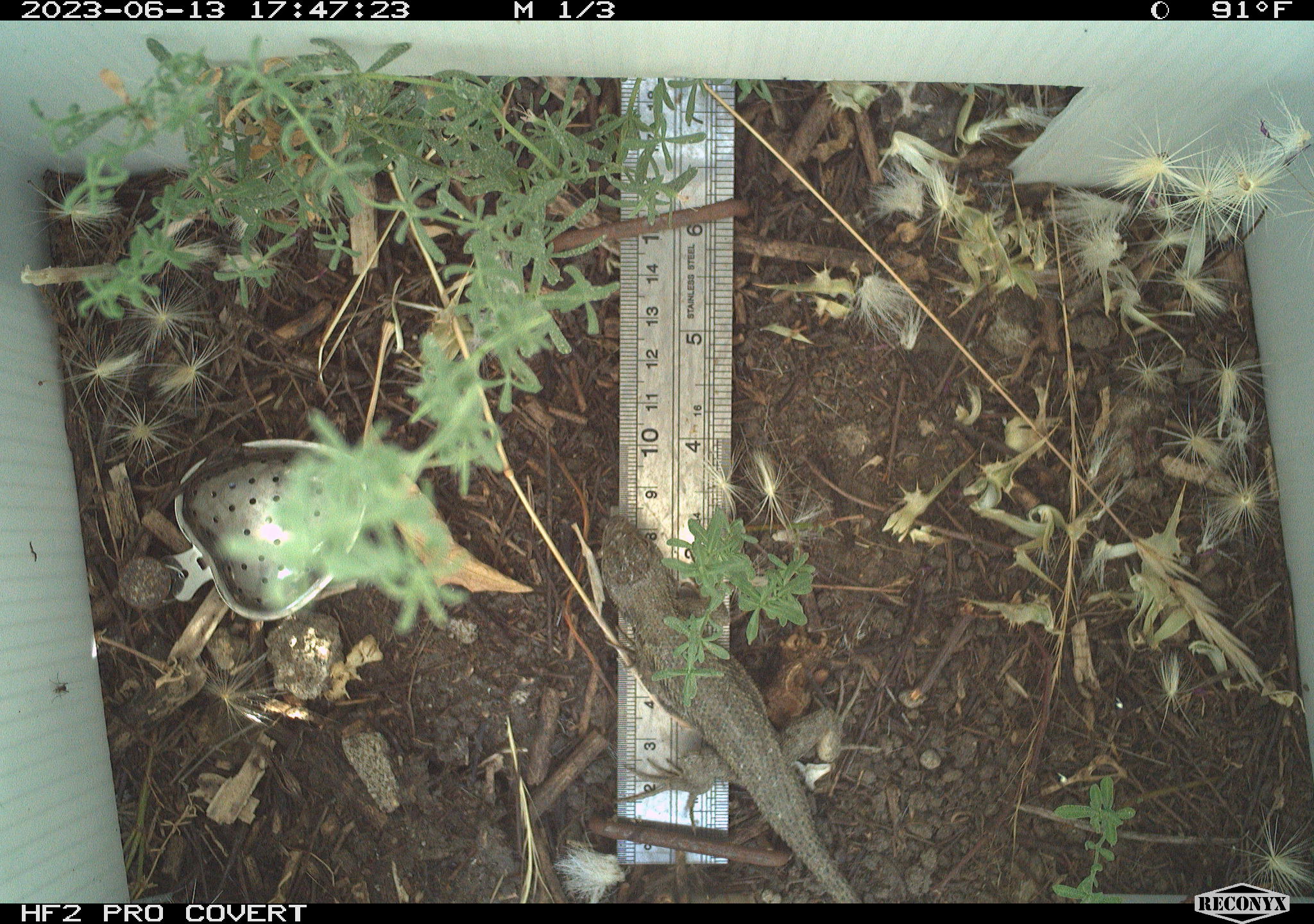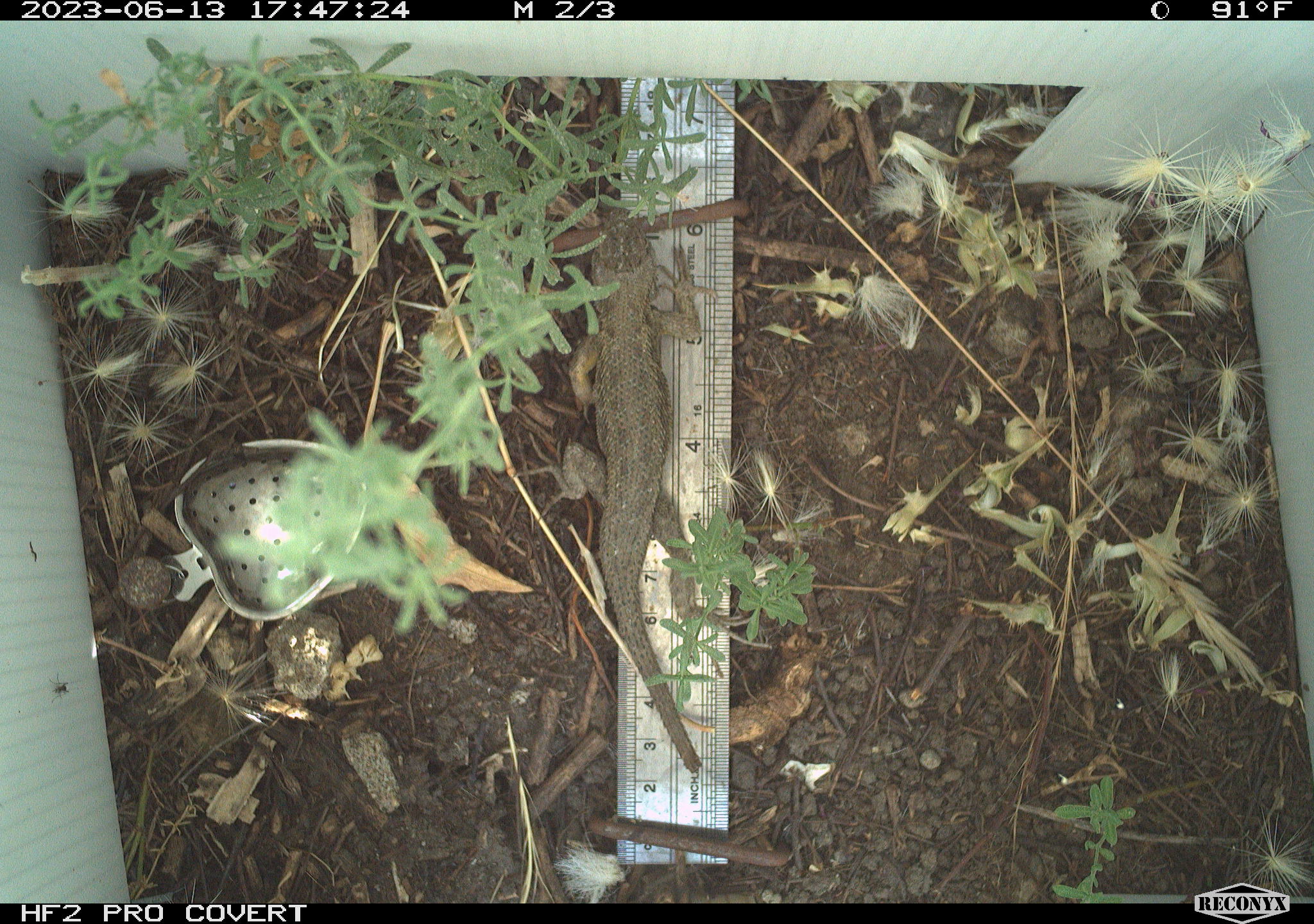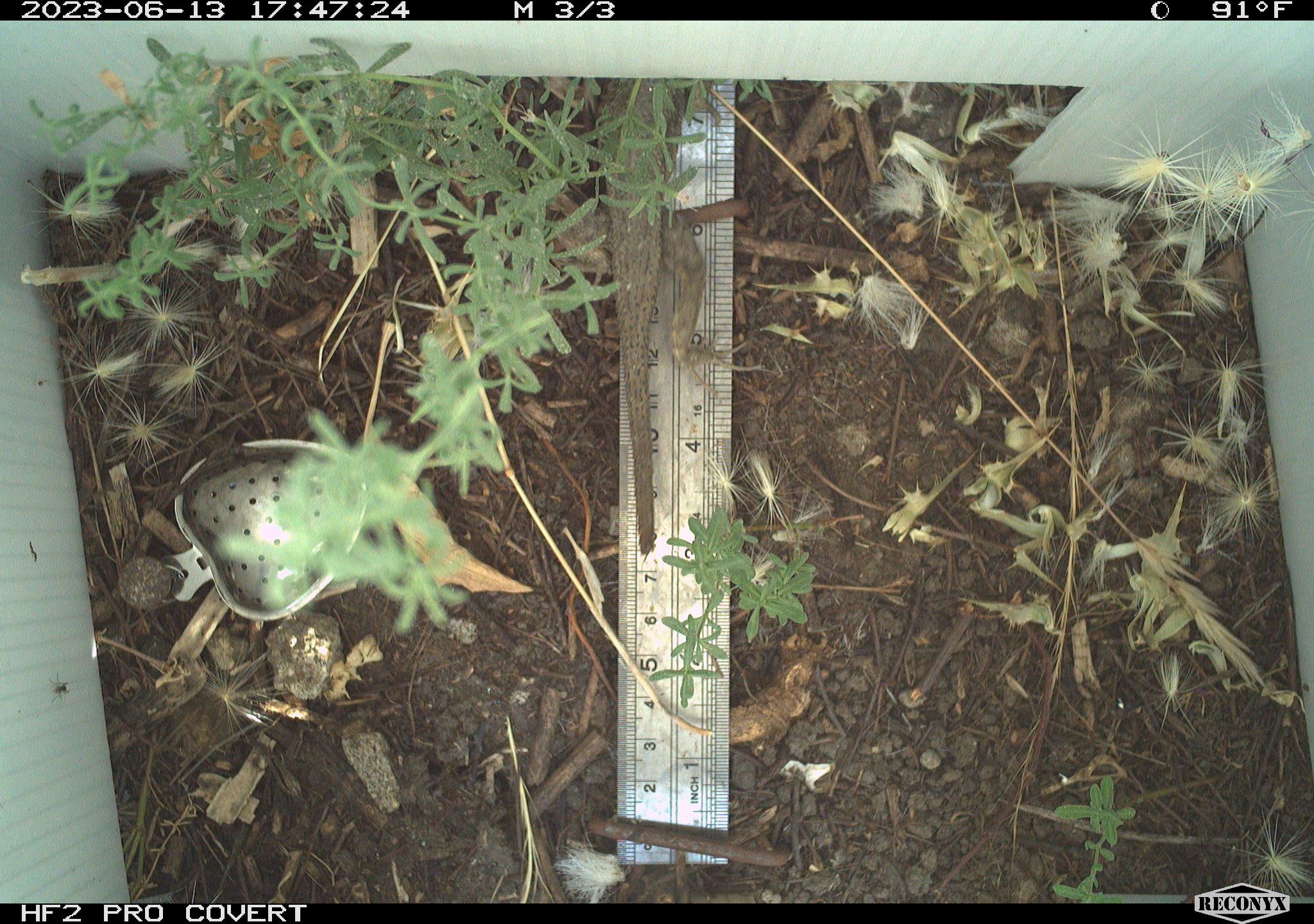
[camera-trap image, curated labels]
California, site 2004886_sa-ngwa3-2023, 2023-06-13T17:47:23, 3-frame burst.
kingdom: Animalia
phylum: Chordata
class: Reptilia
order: Squamata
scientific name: Squamata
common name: lizards and snakes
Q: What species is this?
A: Lizards and snakes (Squamata).